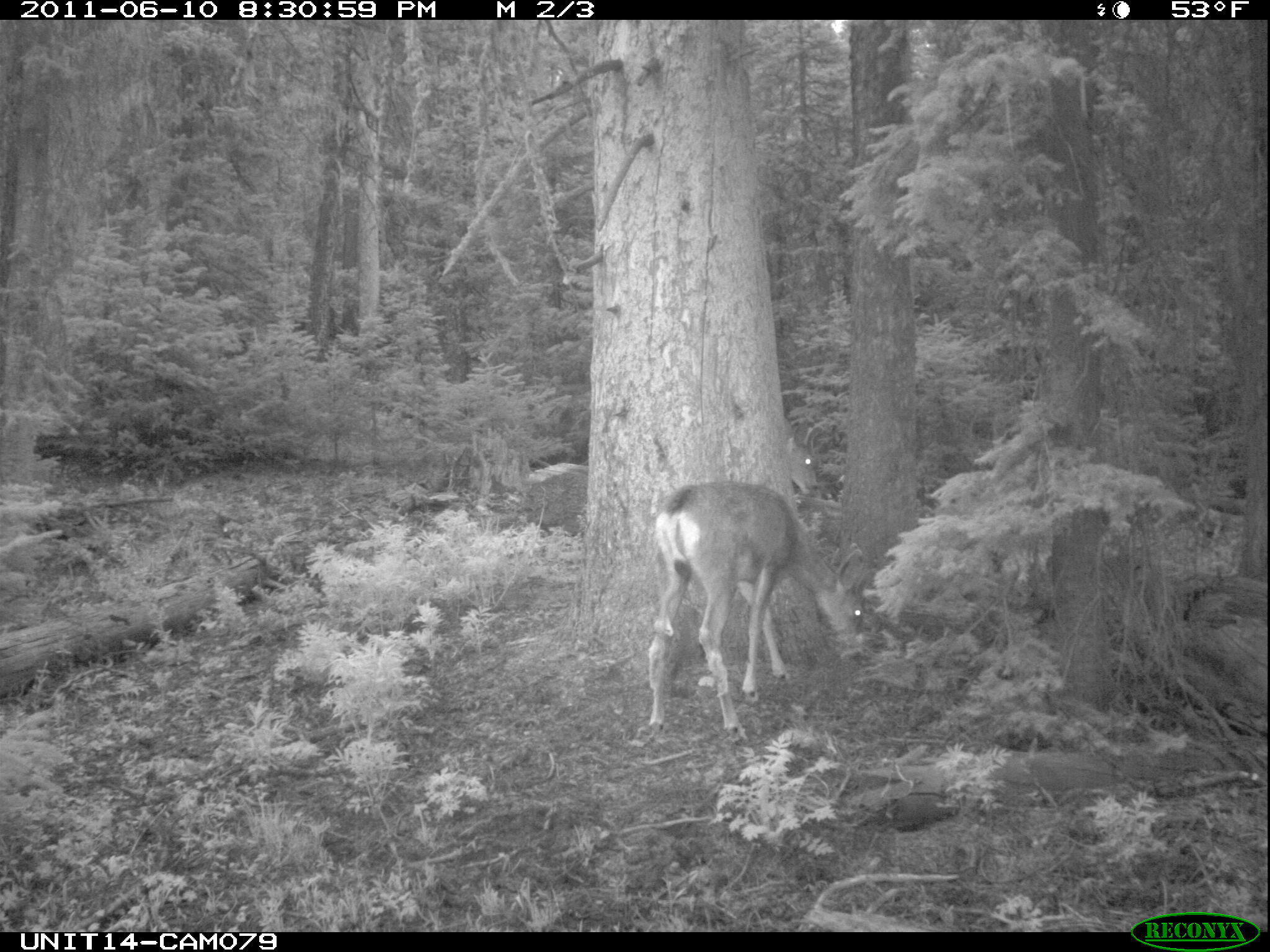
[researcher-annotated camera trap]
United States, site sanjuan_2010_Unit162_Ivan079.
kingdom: Animalia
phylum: Chordata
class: Mammalia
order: Artiodactyla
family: Cervidae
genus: Odocoileus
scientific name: Odocoileus hemionus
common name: mule deer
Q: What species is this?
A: Odocoileus hemionus (mule deer).